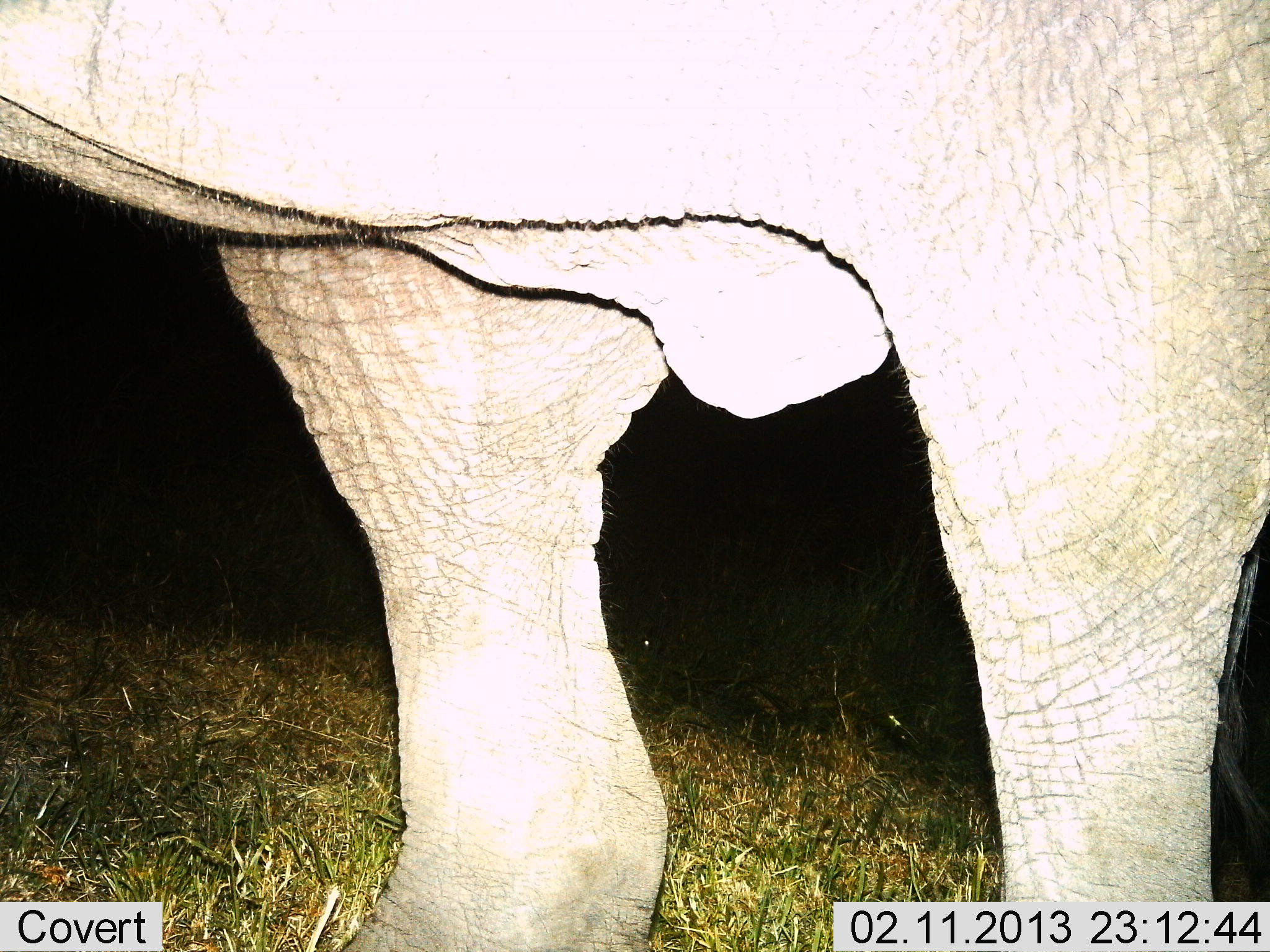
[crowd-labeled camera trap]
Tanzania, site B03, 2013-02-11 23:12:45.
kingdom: Animalia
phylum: Chordata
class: Mammalia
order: Proboscidea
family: Elephantidae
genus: Loxodonta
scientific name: Loxodonta africana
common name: african bush elephant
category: elephant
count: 1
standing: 100%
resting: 0%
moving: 0%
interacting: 0%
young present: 0%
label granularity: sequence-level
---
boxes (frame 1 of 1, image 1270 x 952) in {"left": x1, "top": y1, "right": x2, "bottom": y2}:
animal: {"left": 2, "top": 3, "right": 1269, "bottom": 952}